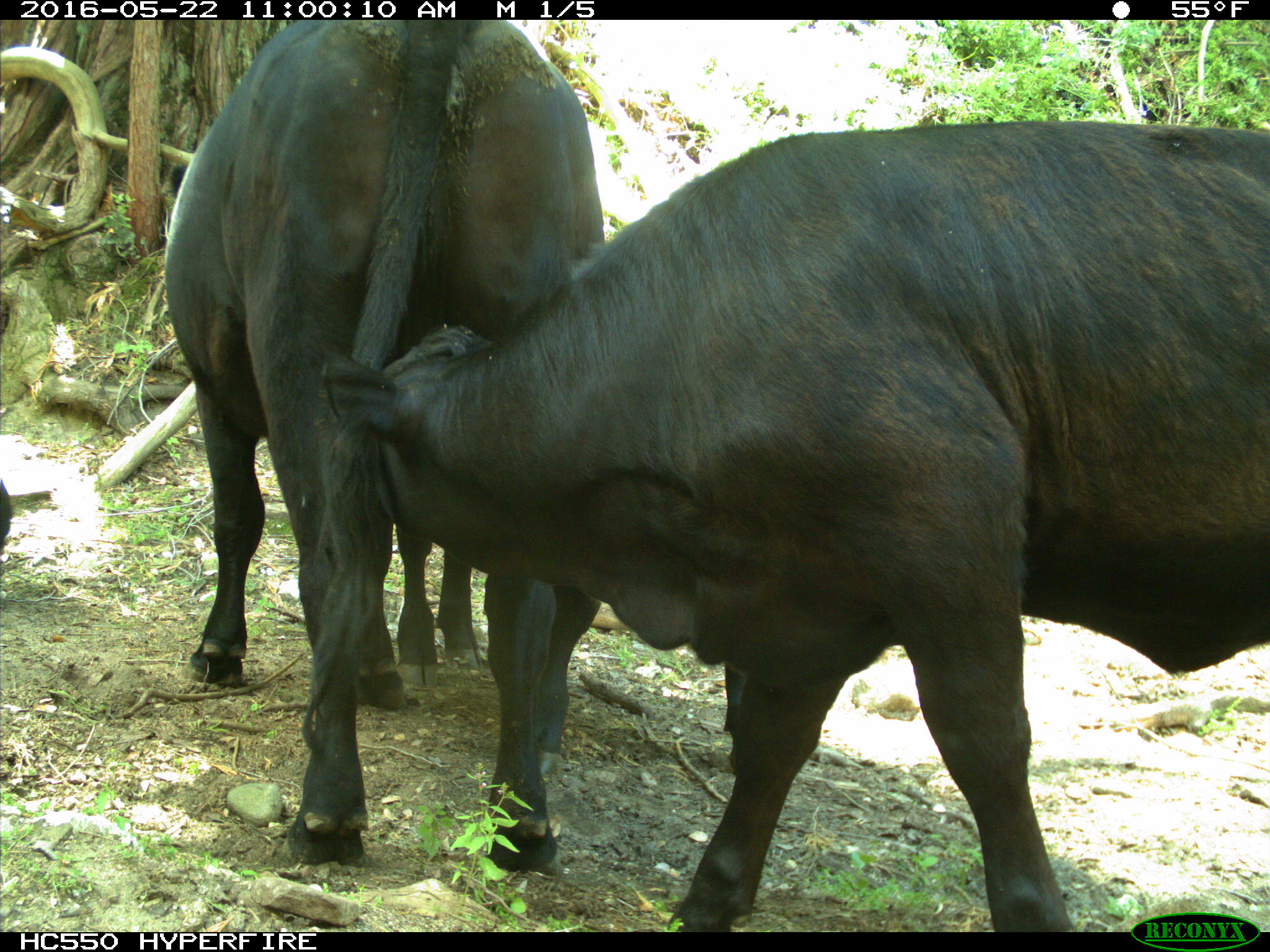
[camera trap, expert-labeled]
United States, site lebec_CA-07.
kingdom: Animalia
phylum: Chordata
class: Mammalia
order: Artiodactyla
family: Bovidae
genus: Bos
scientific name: Bos taurus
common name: domestic cow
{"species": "Bos taurus (domestic cow)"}